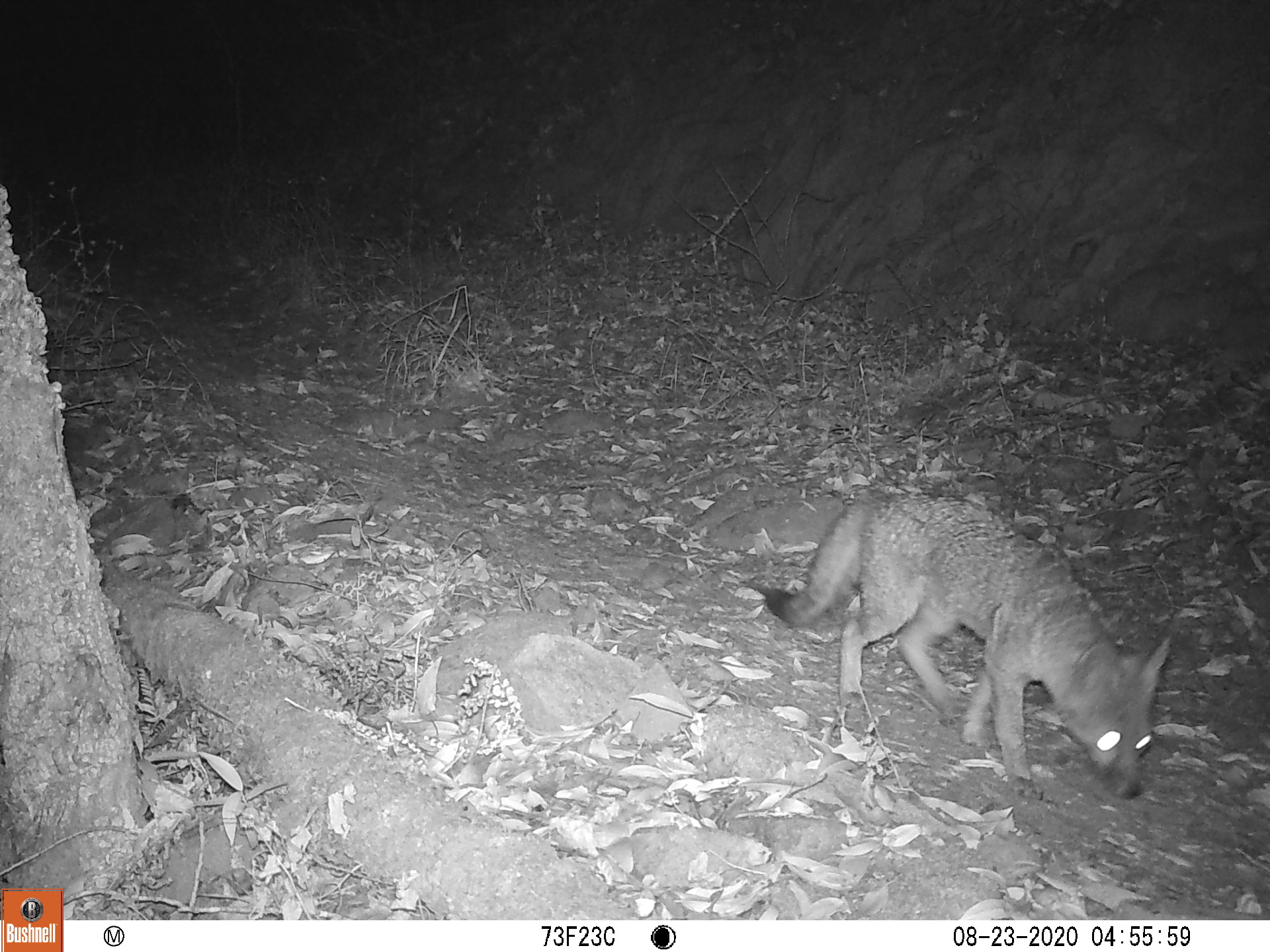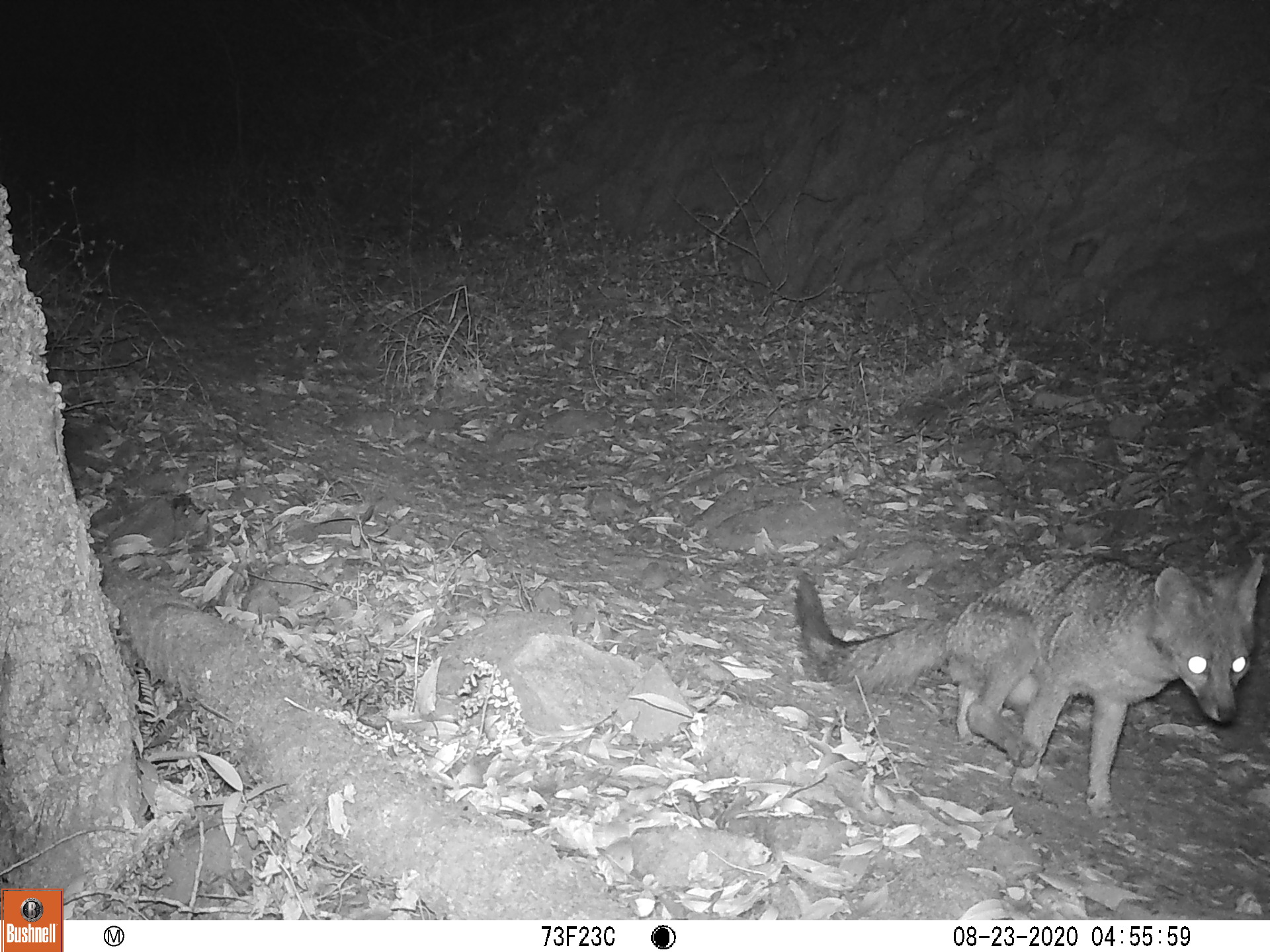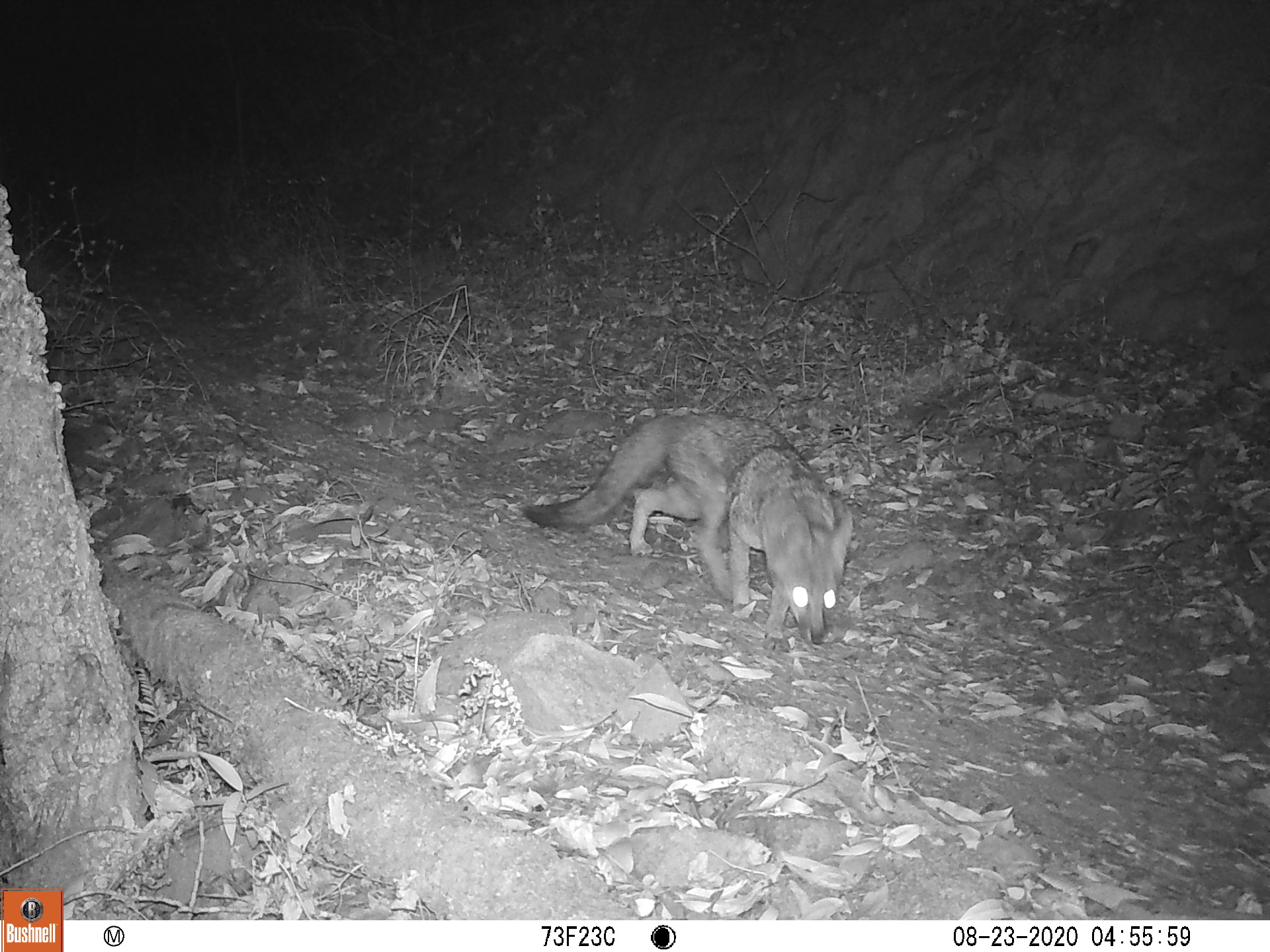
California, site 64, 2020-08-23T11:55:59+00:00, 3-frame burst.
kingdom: Animalia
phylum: Chordata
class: Mammalia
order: Carnivora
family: Canidae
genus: Urocyon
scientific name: Urocyon cinereoargenteus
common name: gray fox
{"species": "gray fox (Urocyon cinereoargenteus)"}